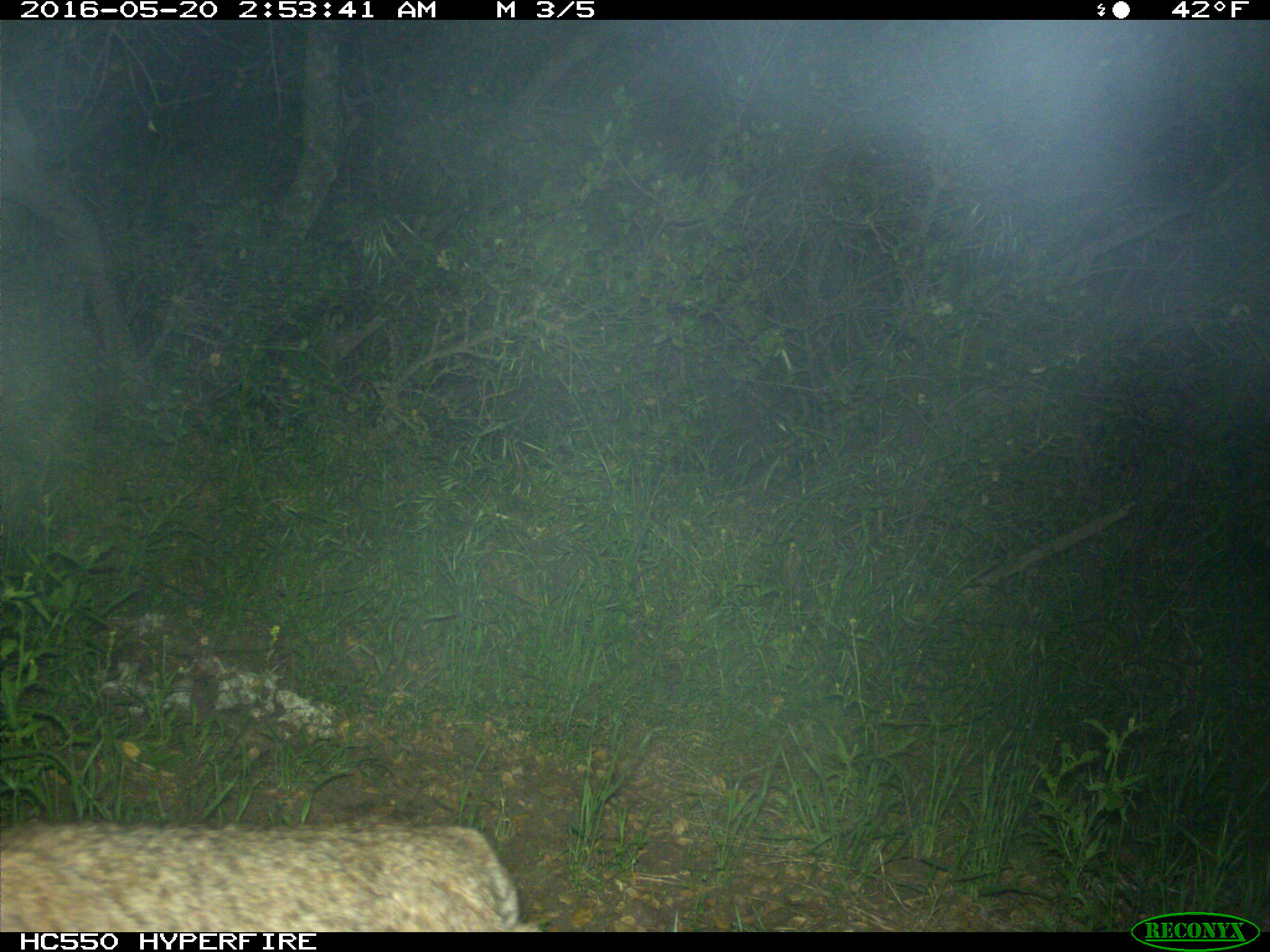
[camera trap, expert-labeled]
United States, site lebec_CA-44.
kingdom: Animalia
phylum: Chordata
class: Mammalia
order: Carnivora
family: Felidae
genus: Lynx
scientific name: Lynx rufus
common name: bobcat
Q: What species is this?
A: Lynx rufus (bobcat).